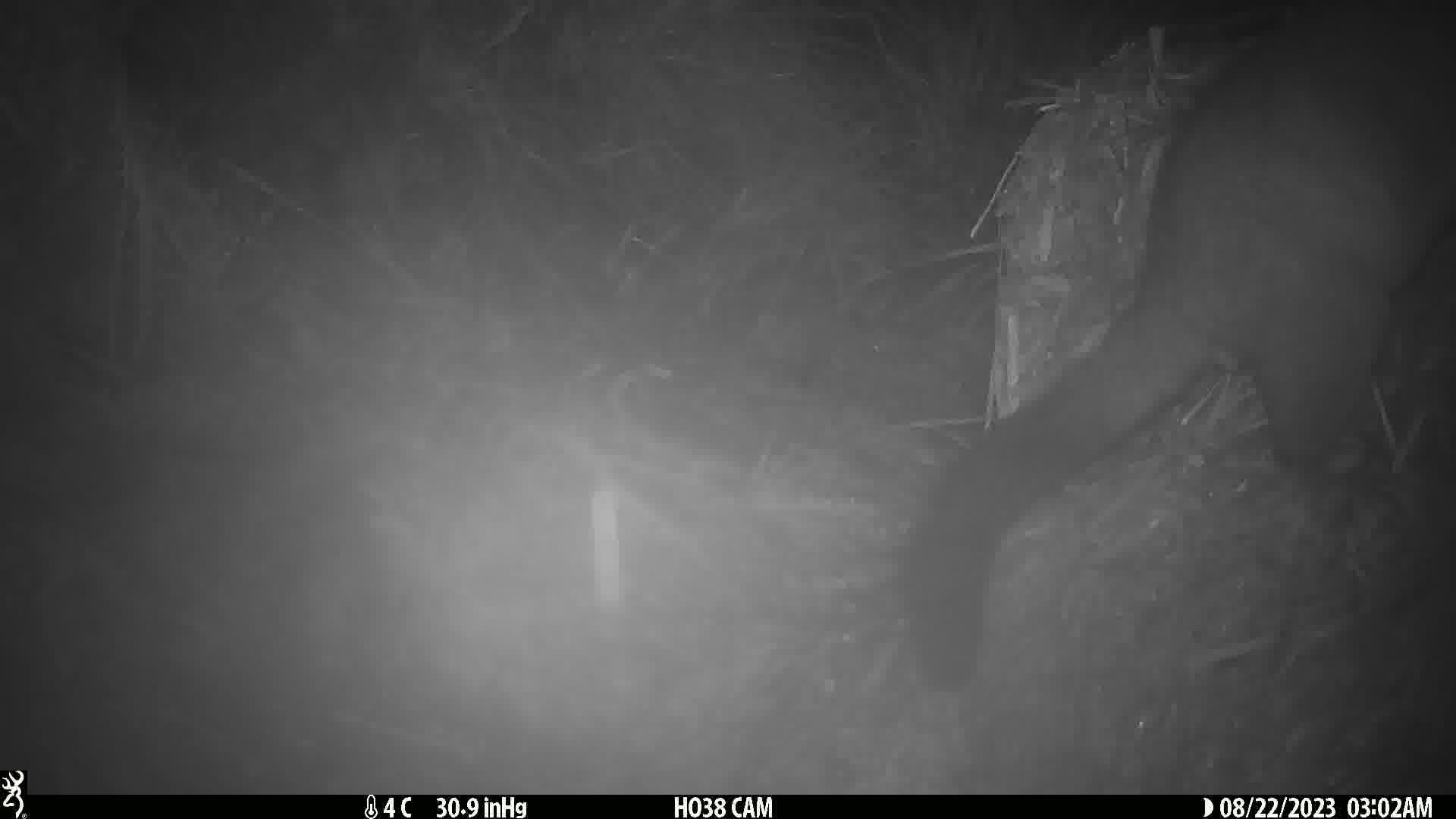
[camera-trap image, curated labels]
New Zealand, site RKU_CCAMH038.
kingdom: Animalia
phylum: Chordata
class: Mammalia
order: Diprotodontia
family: Phalangeridae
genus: Trichosurus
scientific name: Trichosurus vulpecula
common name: common brushtail possum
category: possum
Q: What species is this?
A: Possum (common brushtail possum) (Trichosurus vulpecula).